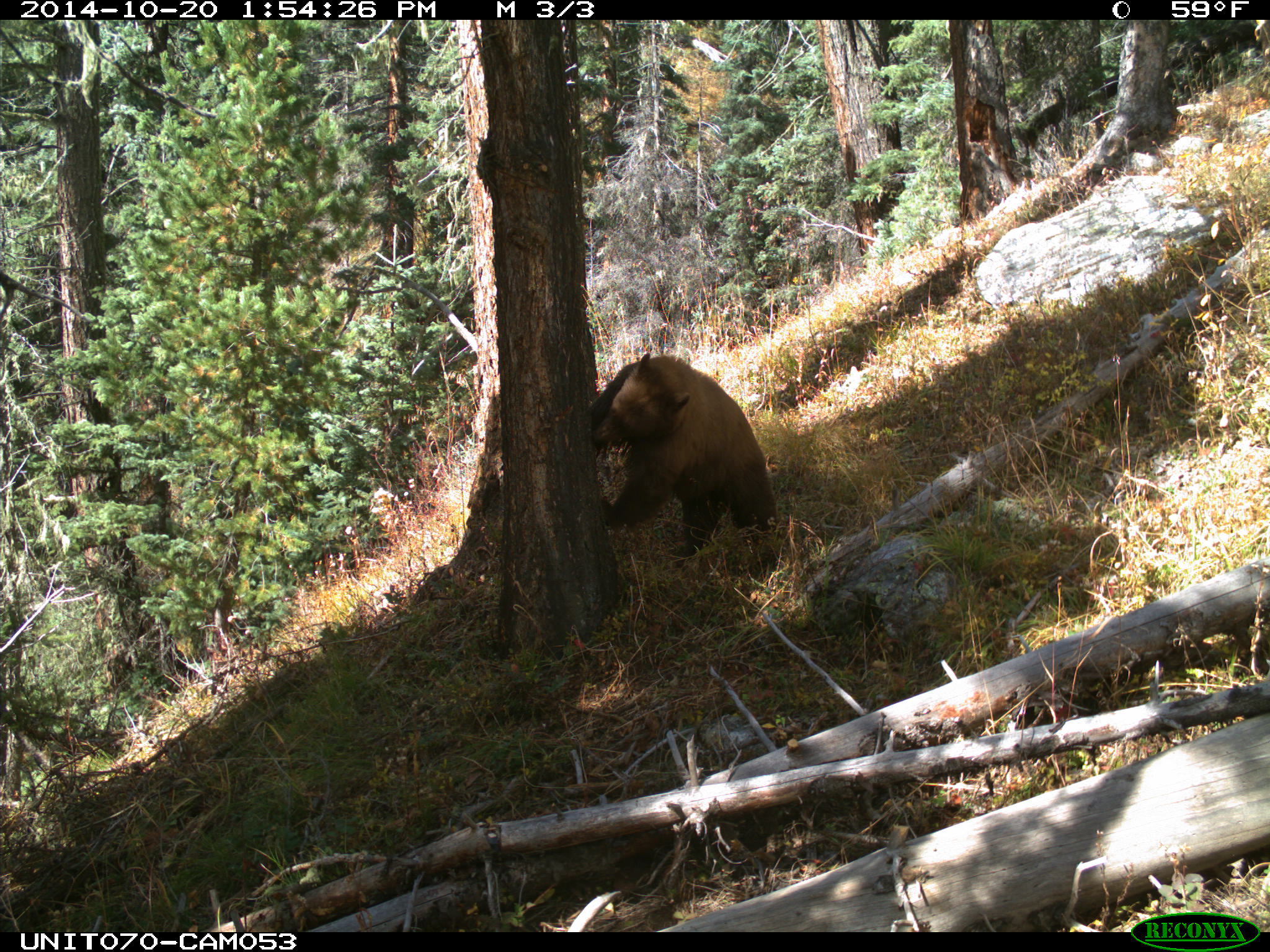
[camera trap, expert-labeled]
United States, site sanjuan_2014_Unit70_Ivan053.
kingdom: Animalia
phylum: Chordata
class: Mammalia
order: Carnivora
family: Ursidae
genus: Ursus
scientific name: Ursus americanus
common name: american black bear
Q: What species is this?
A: Ursus americanus (american black bear).